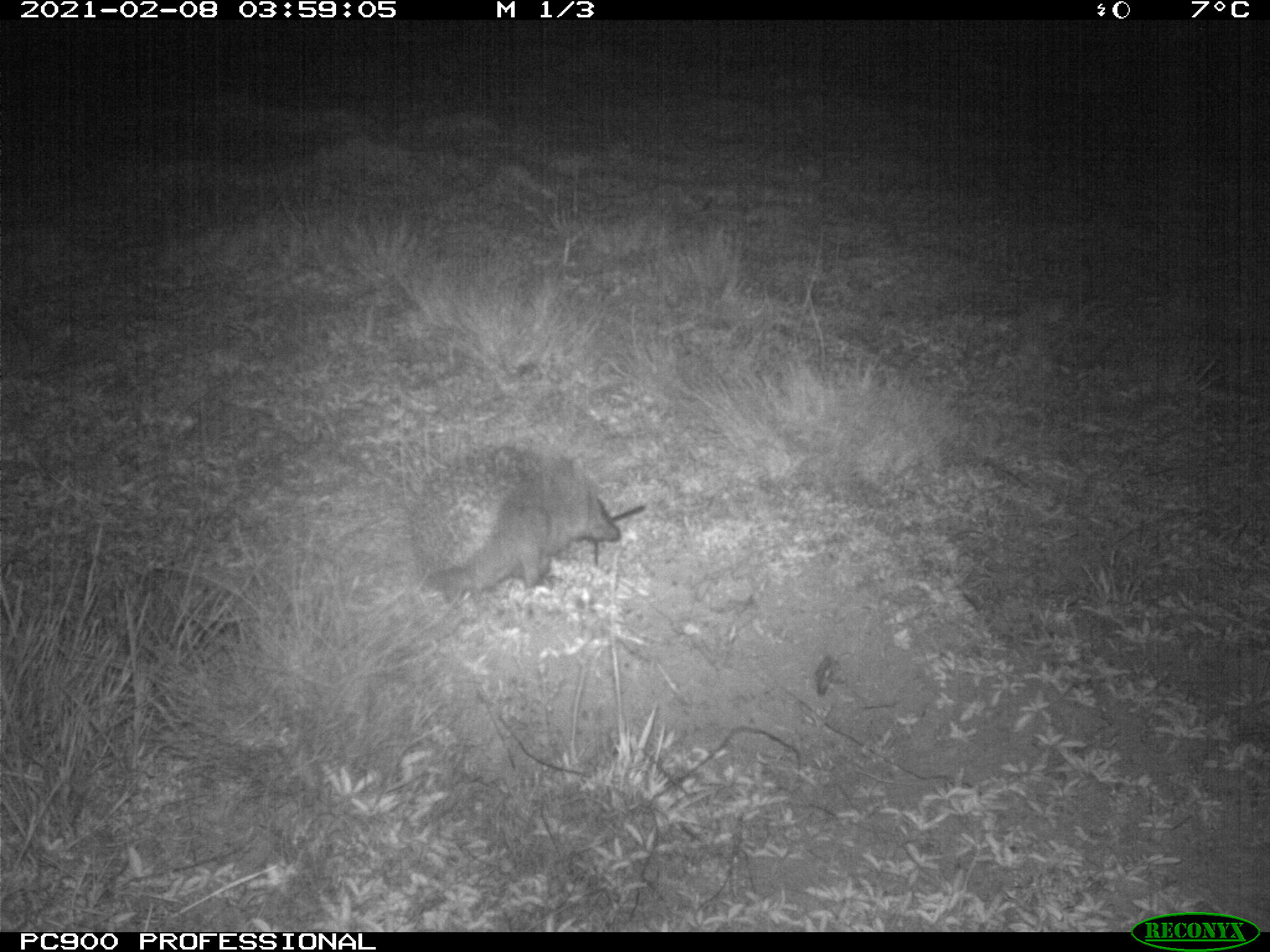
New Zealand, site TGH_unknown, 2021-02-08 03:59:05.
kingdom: Animalia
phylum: Chordata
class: Mammalia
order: Eulipotyphla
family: Erinaceidae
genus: Erinaceus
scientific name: Erinaceus europaeus europaeus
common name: european hedgehog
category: hedgehog